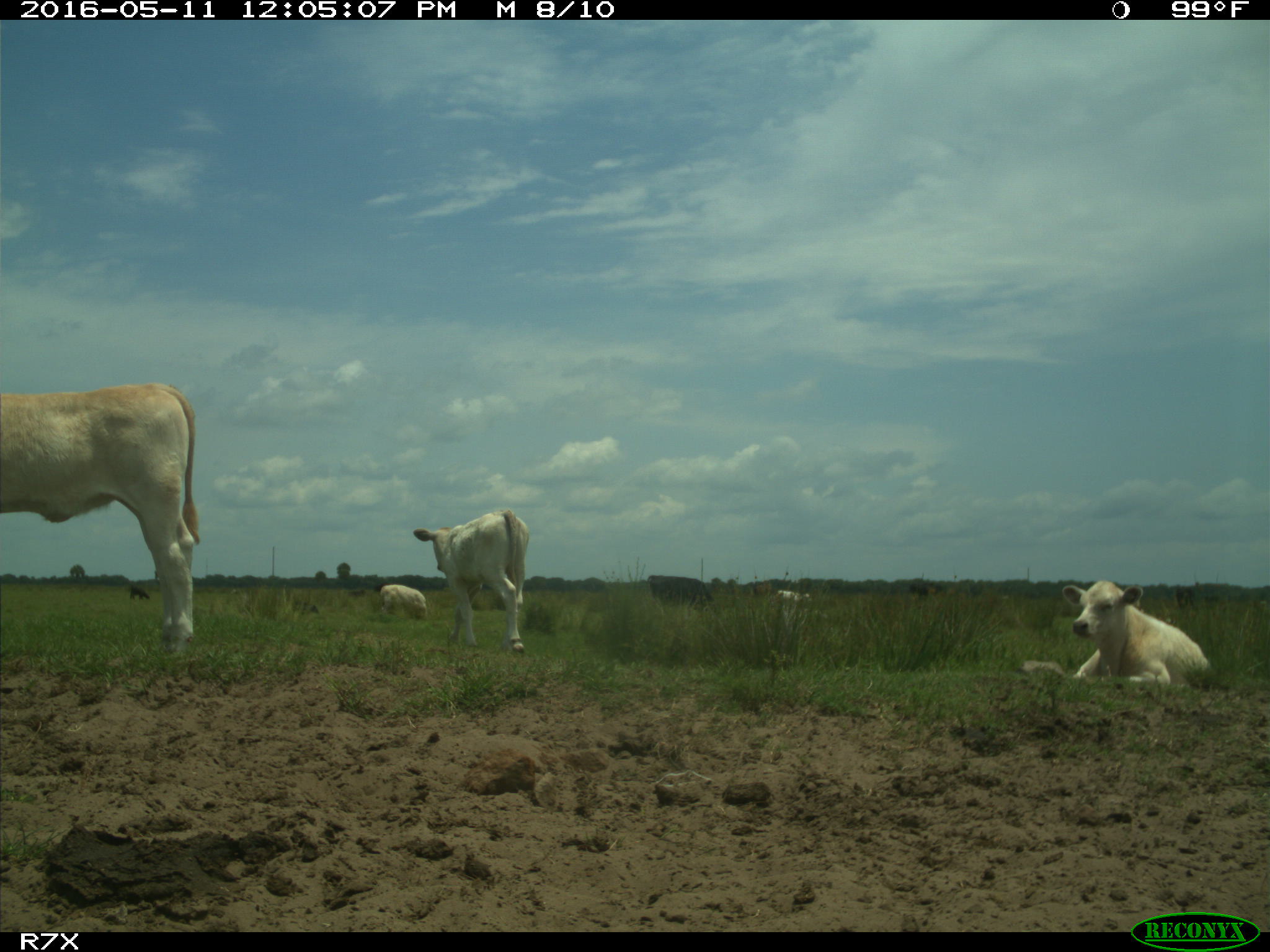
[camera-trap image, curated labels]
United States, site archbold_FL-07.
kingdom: Animalia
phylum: Chordata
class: Mammalia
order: Artiodactyla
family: Bovidae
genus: Bos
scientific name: Bos taurus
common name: domestic cow